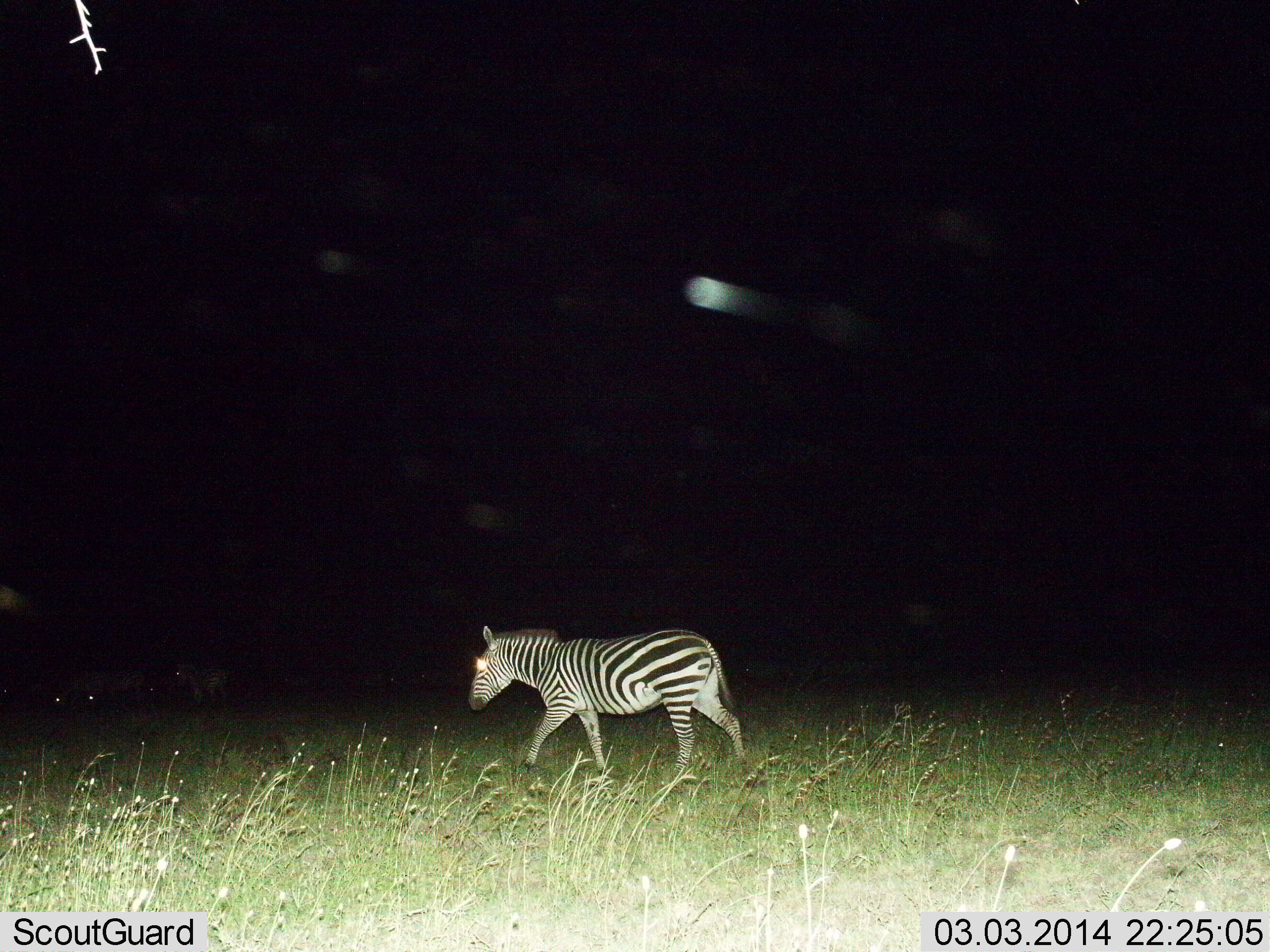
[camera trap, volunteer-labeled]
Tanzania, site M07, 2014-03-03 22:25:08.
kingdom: Animalia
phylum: Chordata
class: Mammalia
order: Perissodactyla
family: Equidae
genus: Equus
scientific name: Equus quagga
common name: plains zebra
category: zebra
Zebra (plains zebra) (Equus quagga), count 1. Behavior (volunteer vote fractions): standing 10%, resting 0%, moving 100%, interacting 0%. Young present (vote fraction): 0%. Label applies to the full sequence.